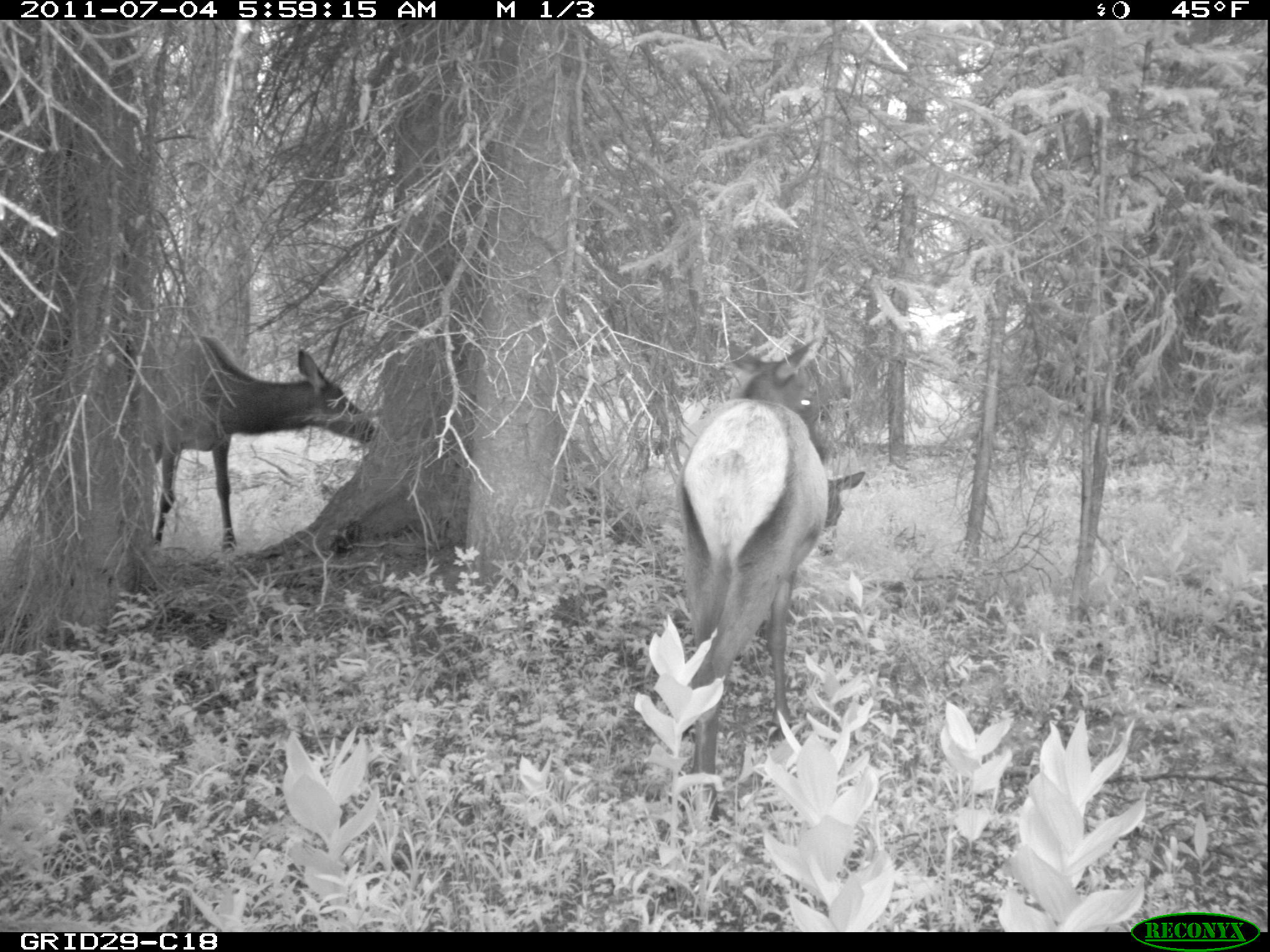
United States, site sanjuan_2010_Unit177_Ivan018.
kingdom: Animalia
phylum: Chordata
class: Mammalia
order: Artiodactyla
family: Cervidae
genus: Cervus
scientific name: Cervus elaphus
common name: red deer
Cervus elaphus (red deer).